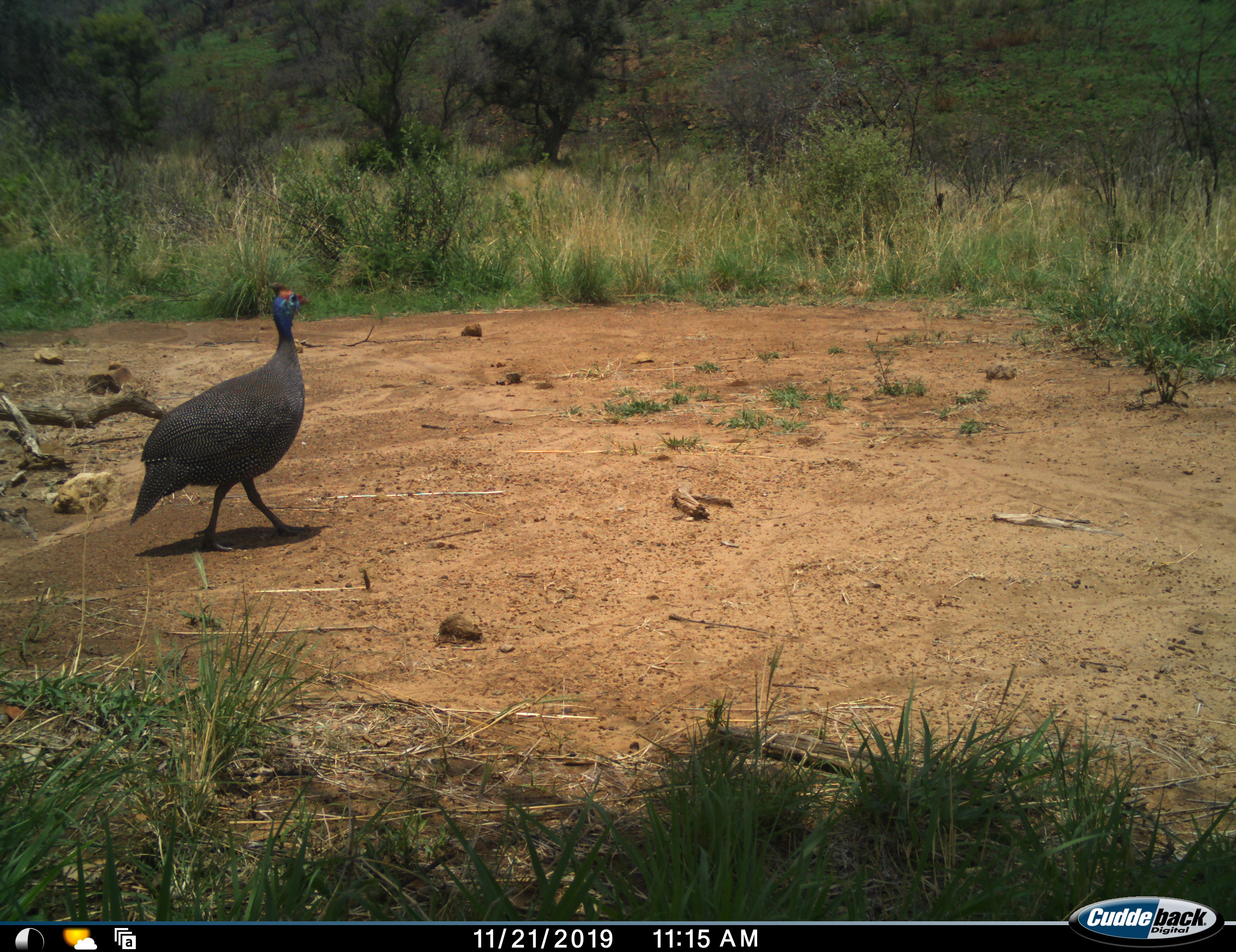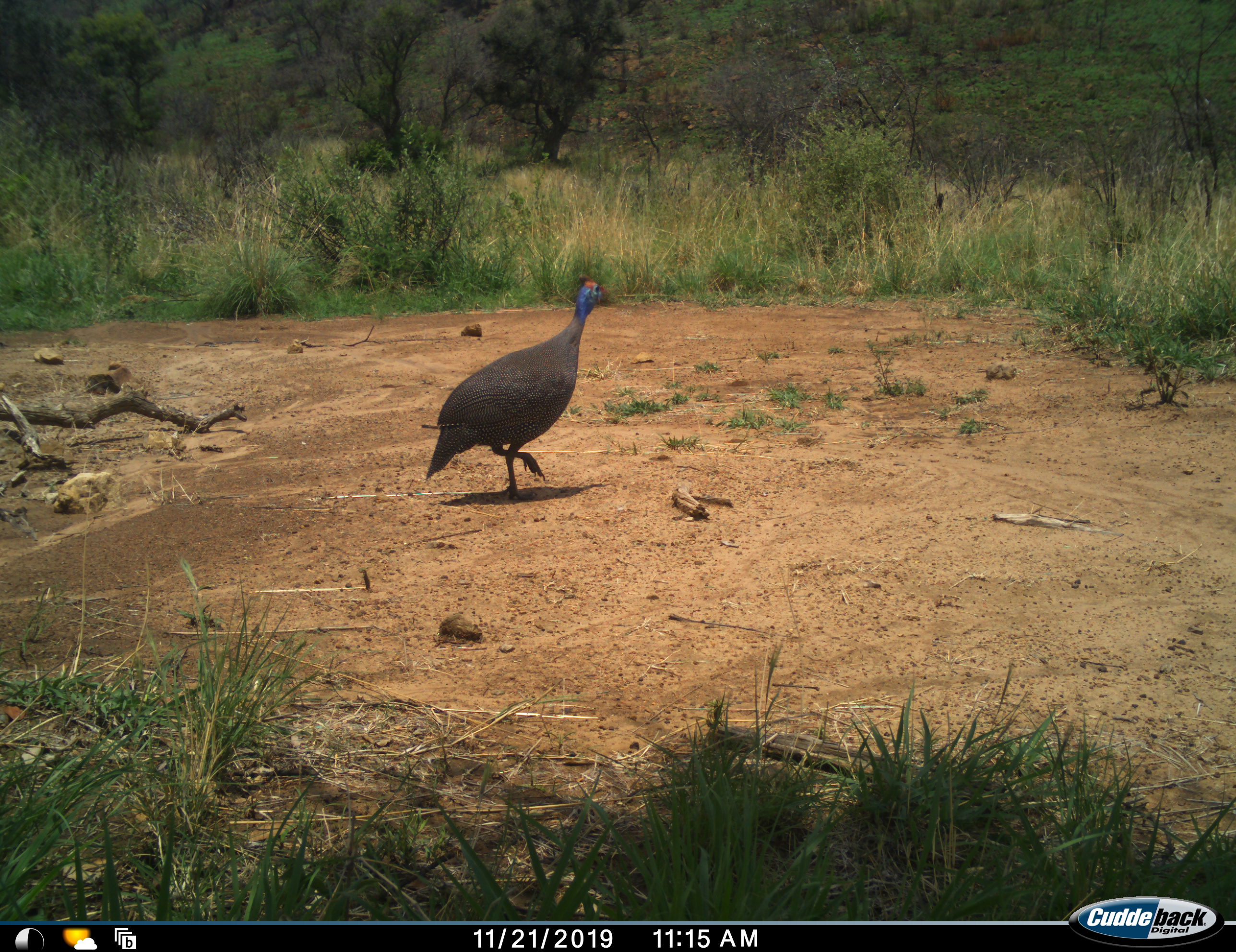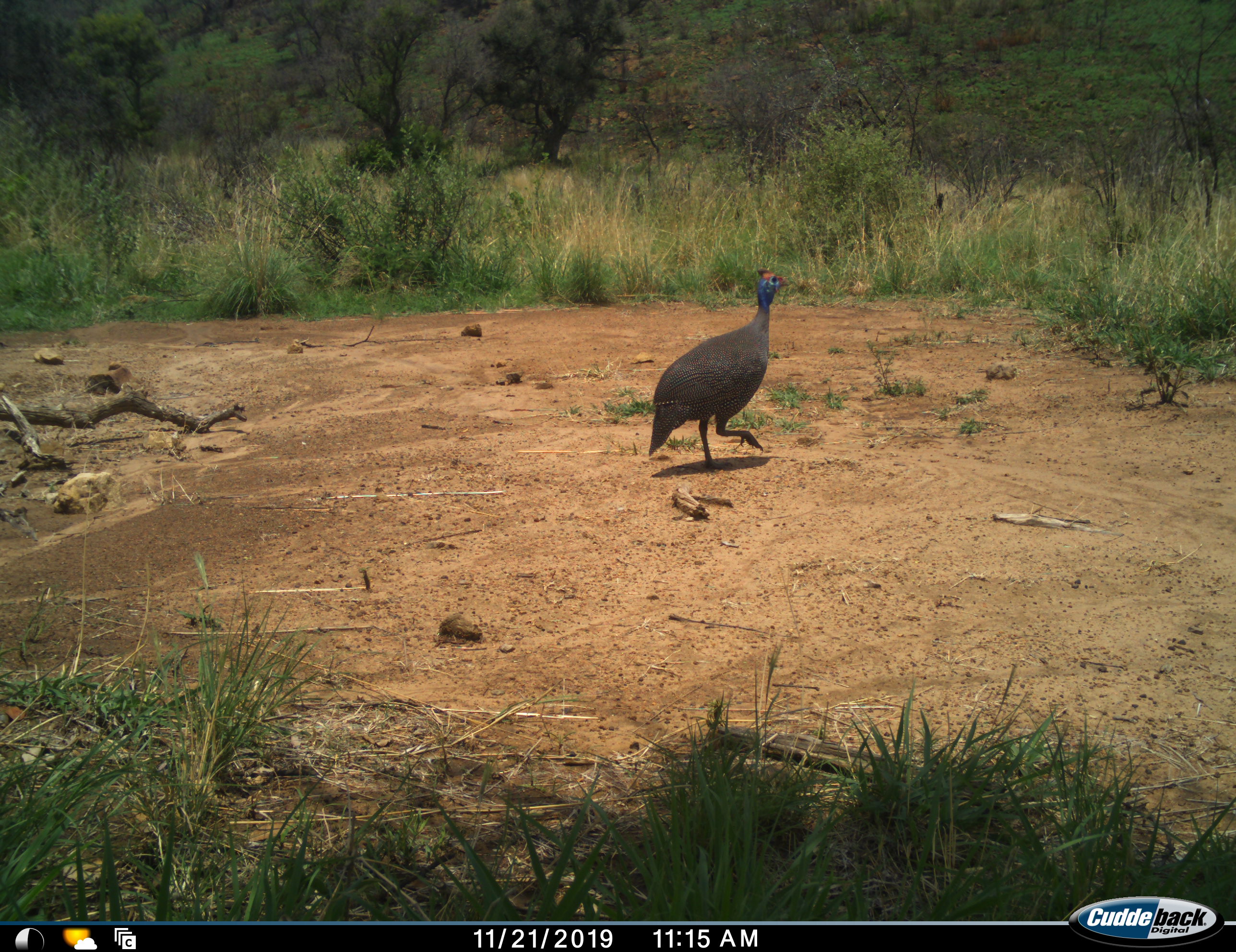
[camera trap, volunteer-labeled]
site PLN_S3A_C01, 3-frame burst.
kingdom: Animalia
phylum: Chordata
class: Aves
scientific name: Aves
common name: bird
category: birdother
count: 1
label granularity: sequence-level